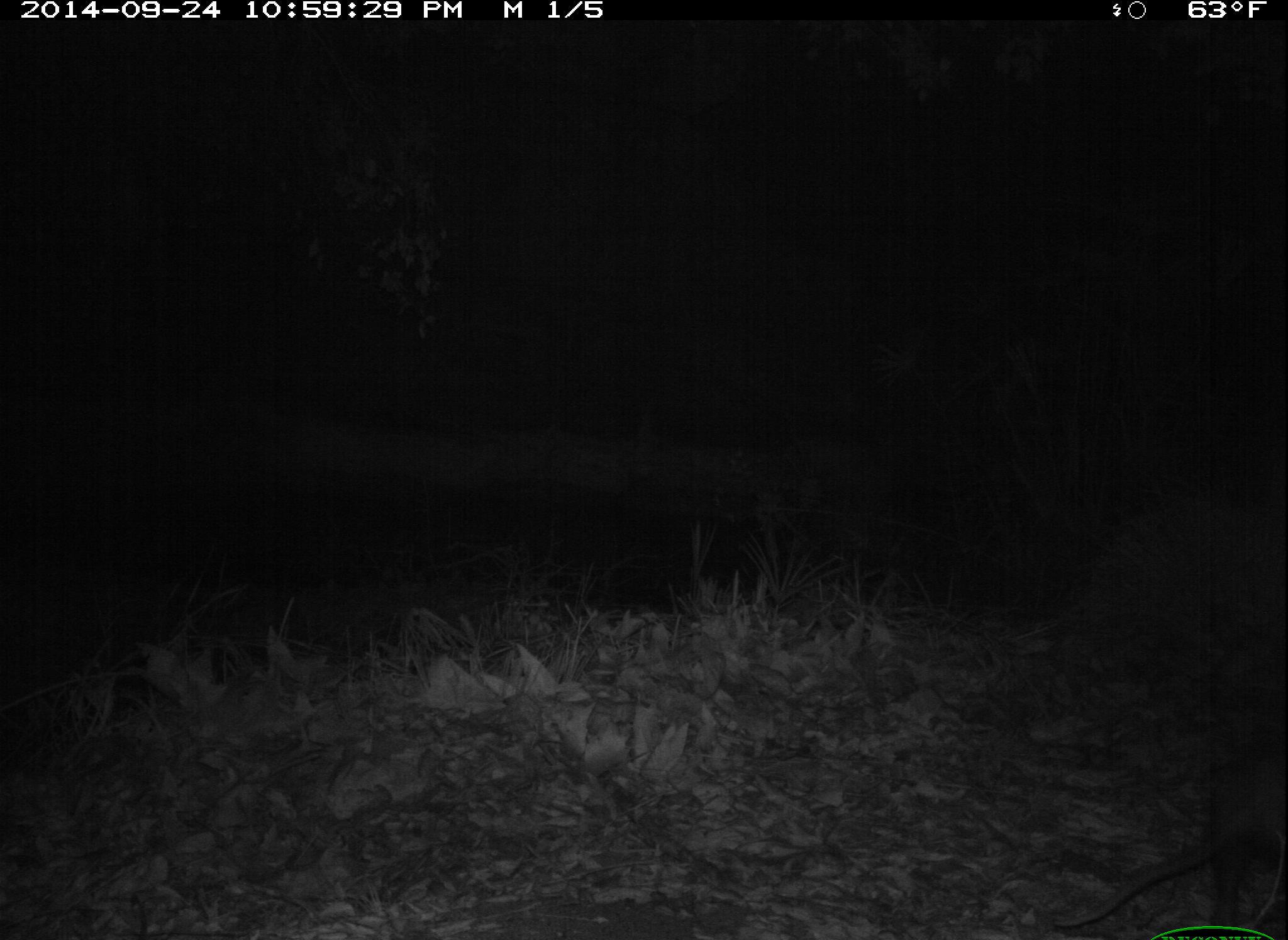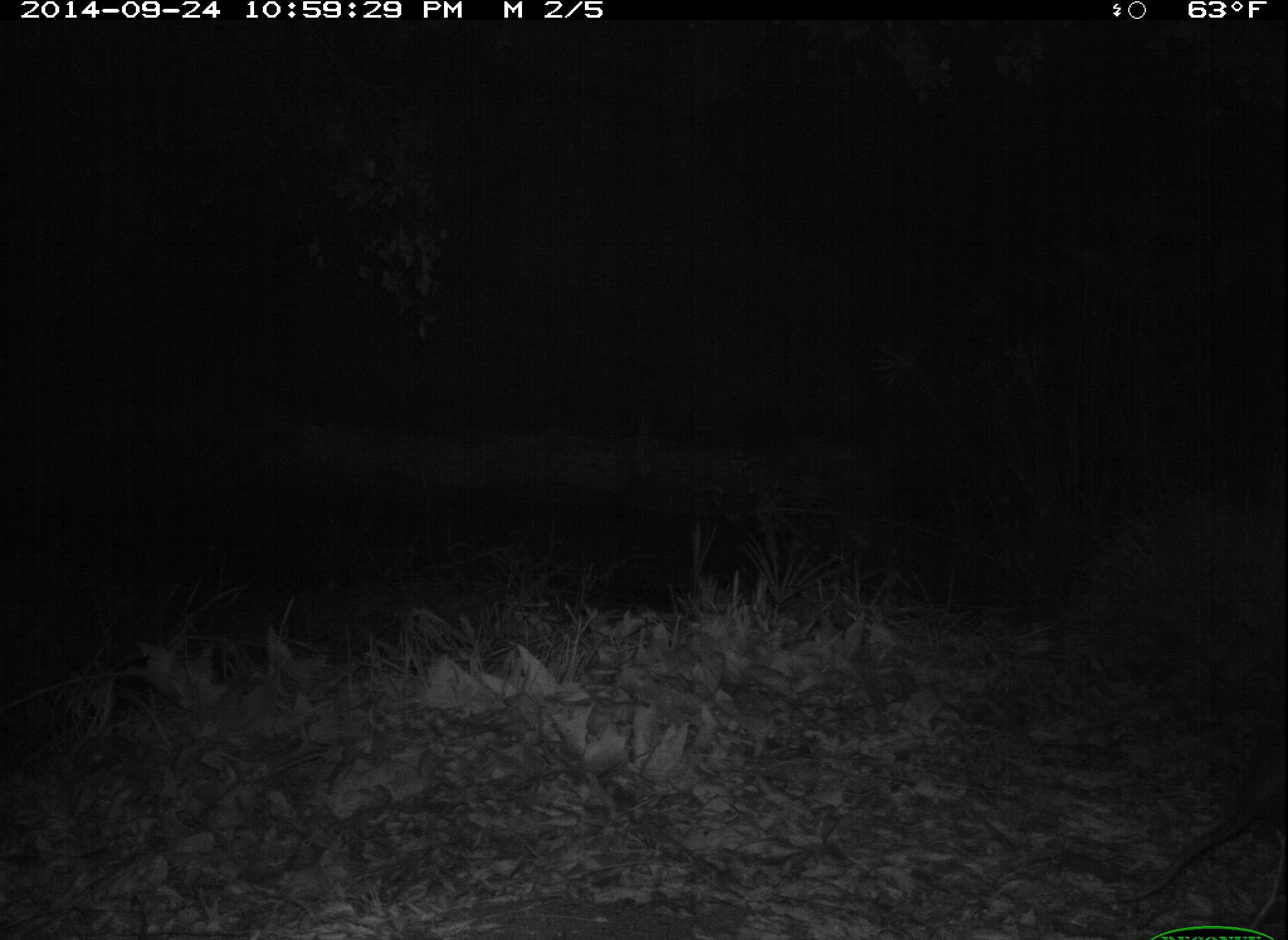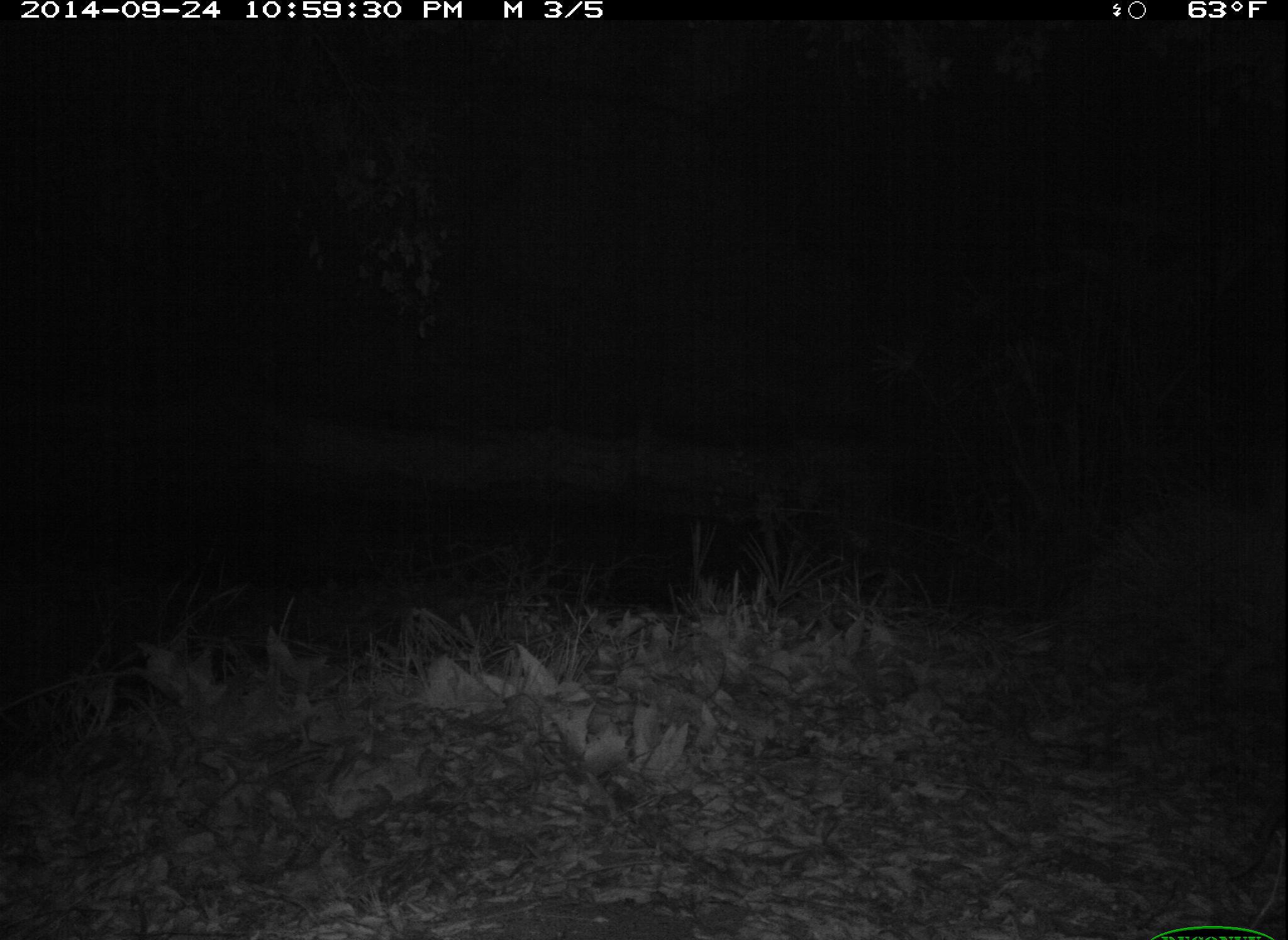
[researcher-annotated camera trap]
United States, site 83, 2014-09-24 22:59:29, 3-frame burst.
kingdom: Animalia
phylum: Chordata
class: Mammalia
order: Didelphimorphia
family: Didelphidae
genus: Didelphis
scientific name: Didelphis virginiana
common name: virginia opossum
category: opossum